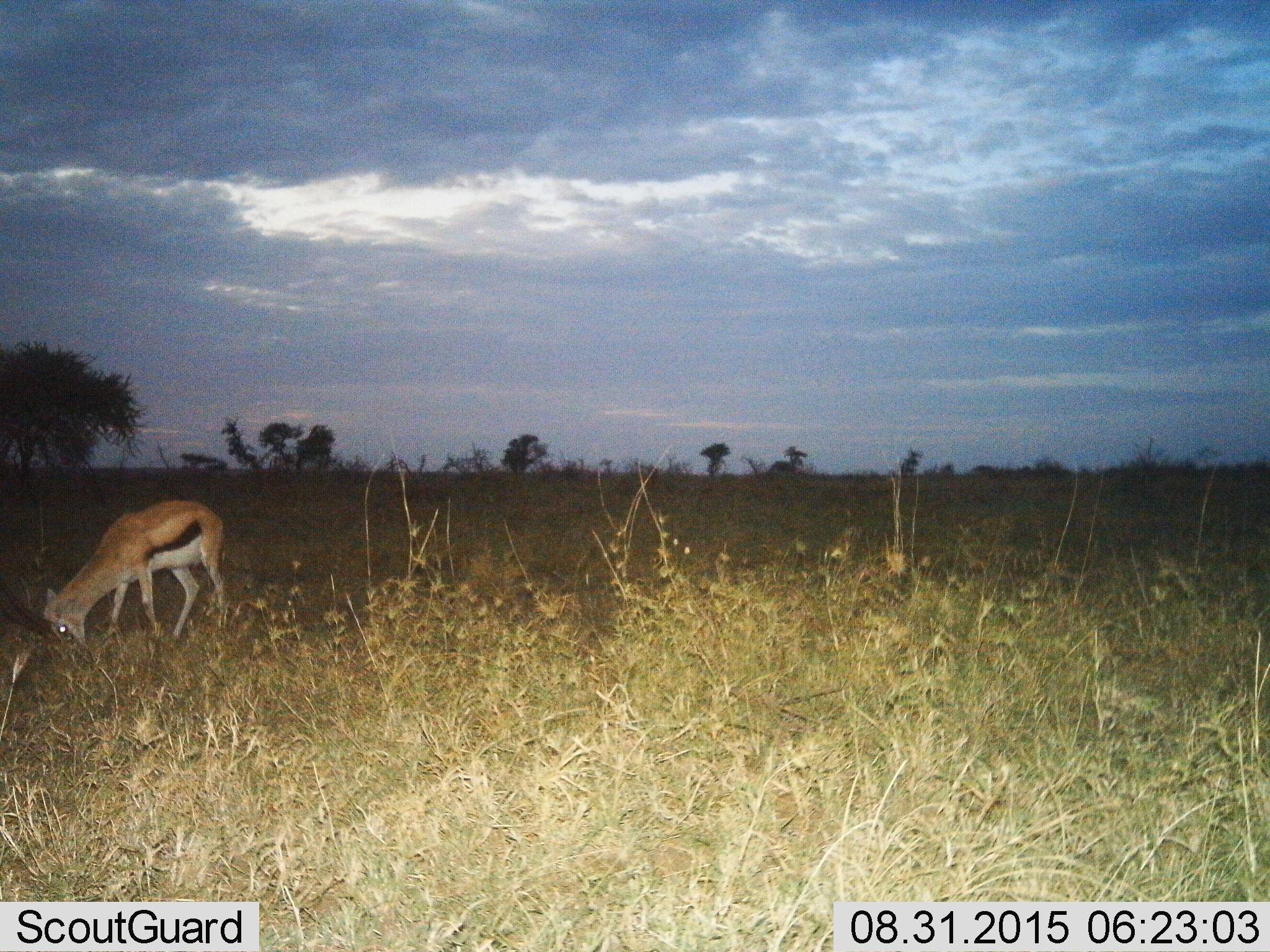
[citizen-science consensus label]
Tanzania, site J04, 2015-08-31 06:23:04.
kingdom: Animalia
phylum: Chordata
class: Mammalia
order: Artiodactyla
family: Bovidae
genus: Eudorcas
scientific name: Eudorcas thomsonii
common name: thomson's gazelle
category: gazellethomsons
Gazellethomsons (thomson's gazelle) (Eudorcas thomsonii), count 1. Behavior (volunteer vote fractions): standing 12%, resting 0%, moving 25%, interacting 0%. Young present (vote fraction): 0%. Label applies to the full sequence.